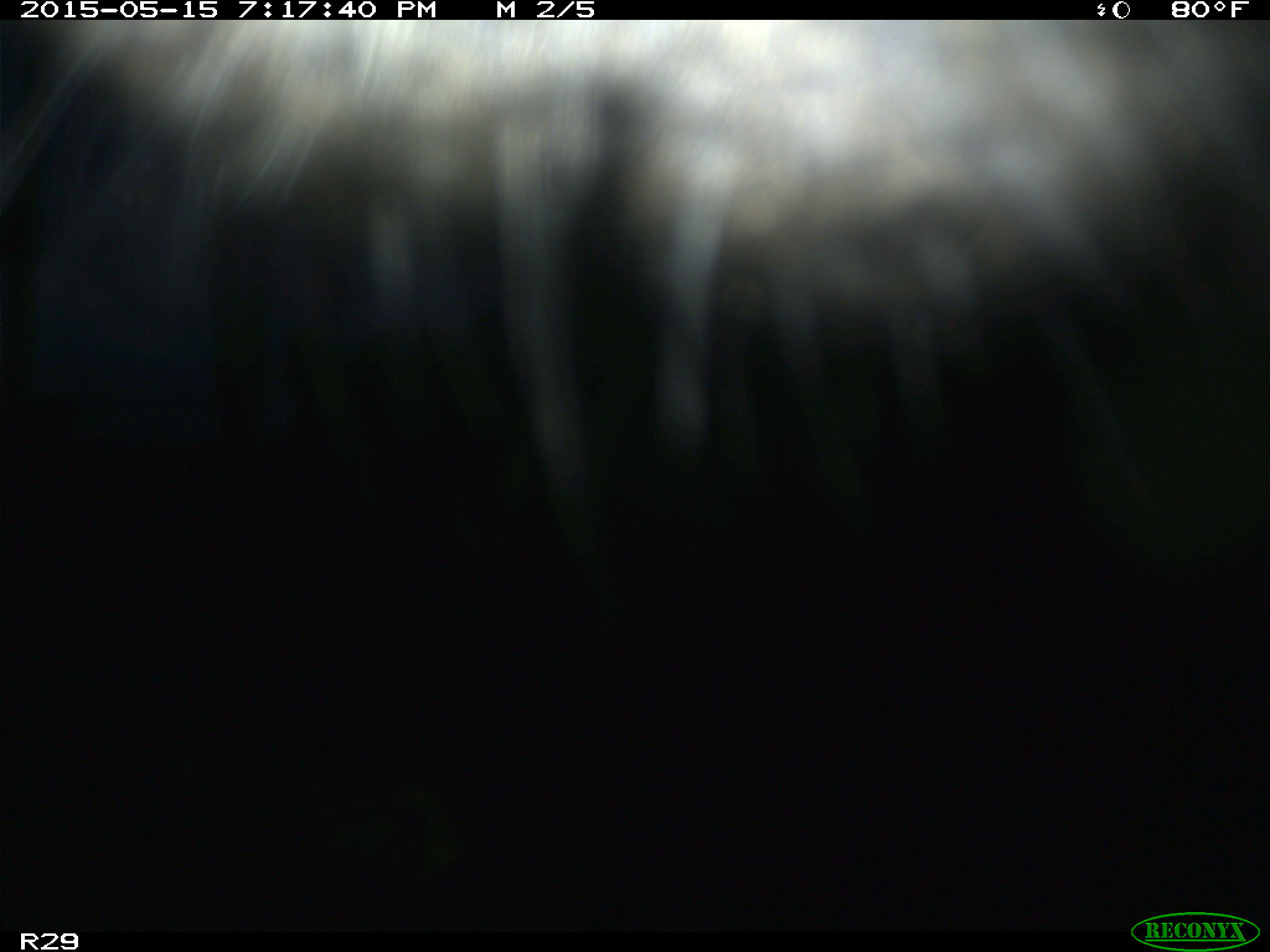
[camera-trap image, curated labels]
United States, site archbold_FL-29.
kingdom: Animalia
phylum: Chordata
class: Mammalia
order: Artiodactyla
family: Bovidae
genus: Bos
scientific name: Bos taurus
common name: domestic cow